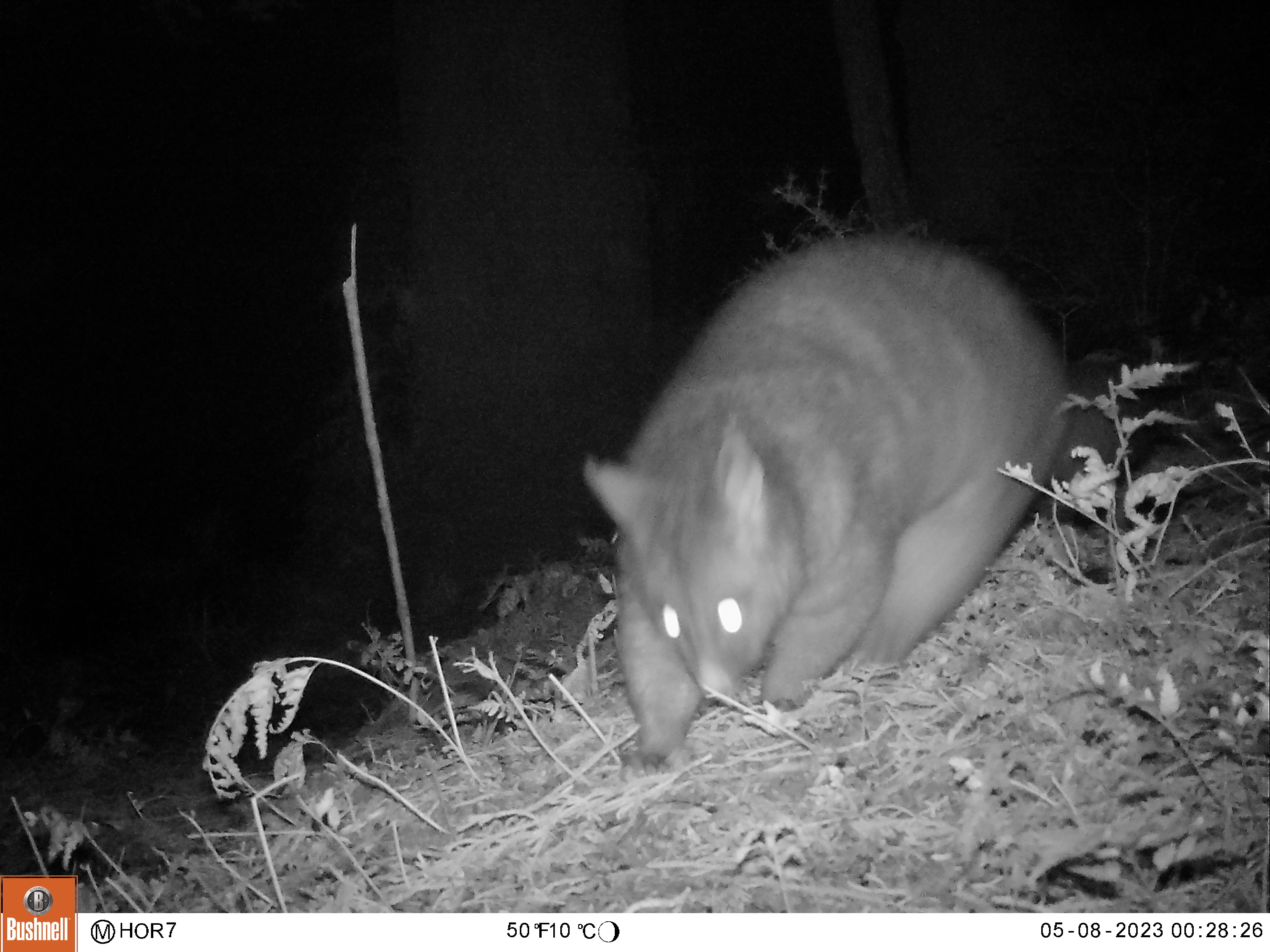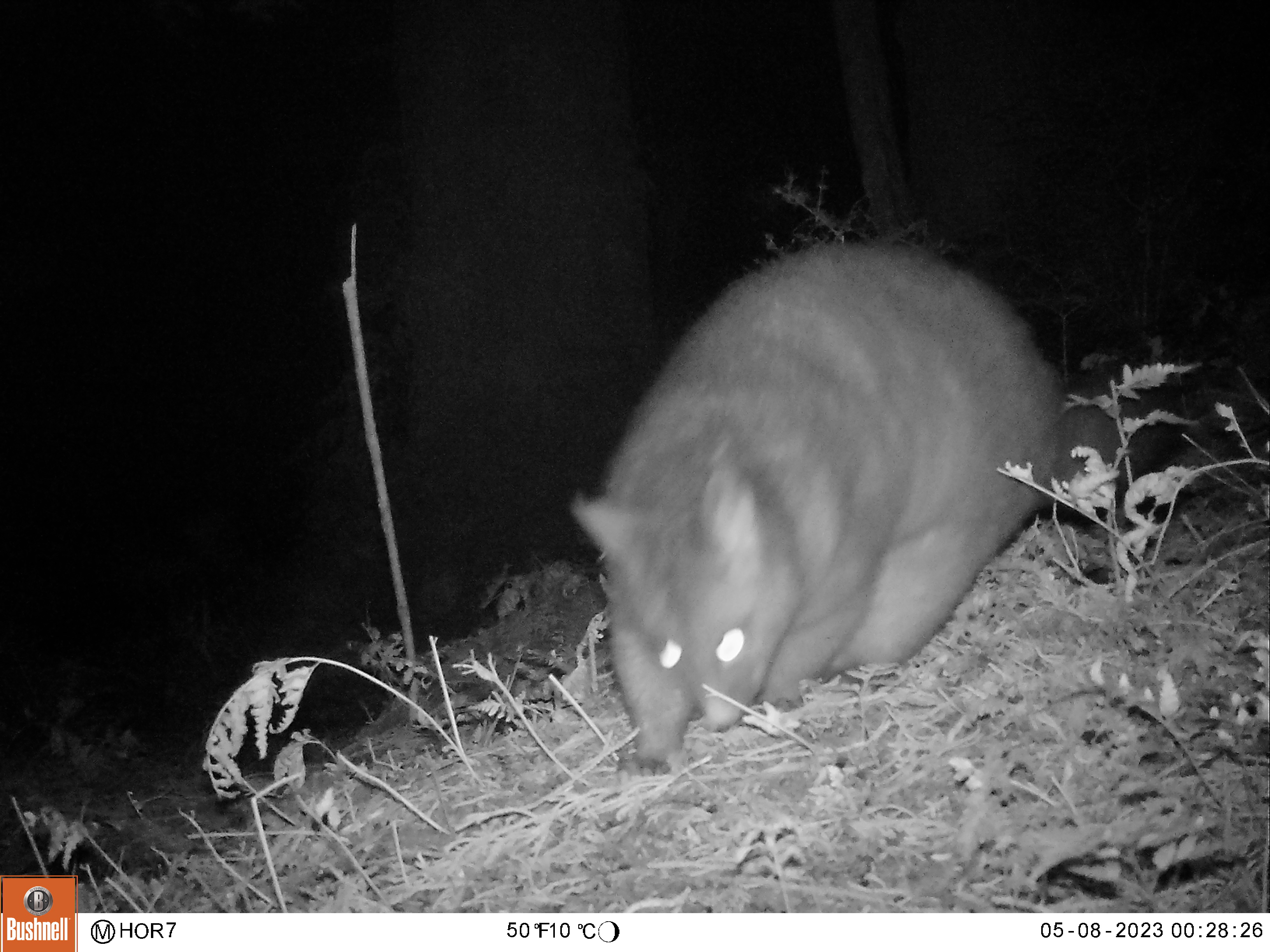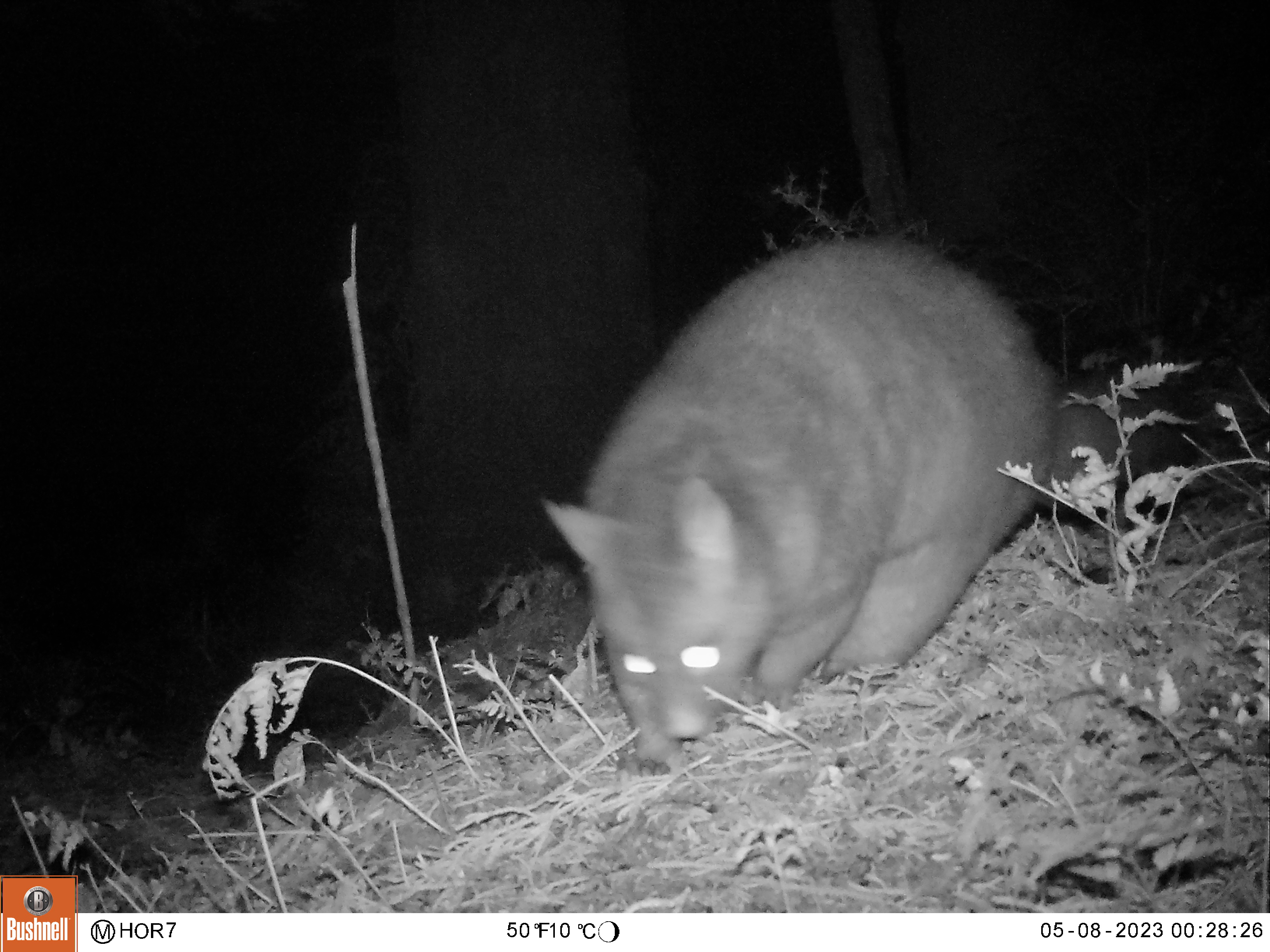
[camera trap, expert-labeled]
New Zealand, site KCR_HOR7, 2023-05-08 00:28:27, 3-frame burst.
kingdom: Animalia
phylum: Chordata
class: Mammalia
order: Diprotodontia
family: Phalangeridae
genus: Trichosurus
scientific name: Trichosurus vulpecula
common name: common brushtail possum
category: possum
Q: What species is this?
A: Possum (common brushtail possum) (Trichosurus vulpecula).